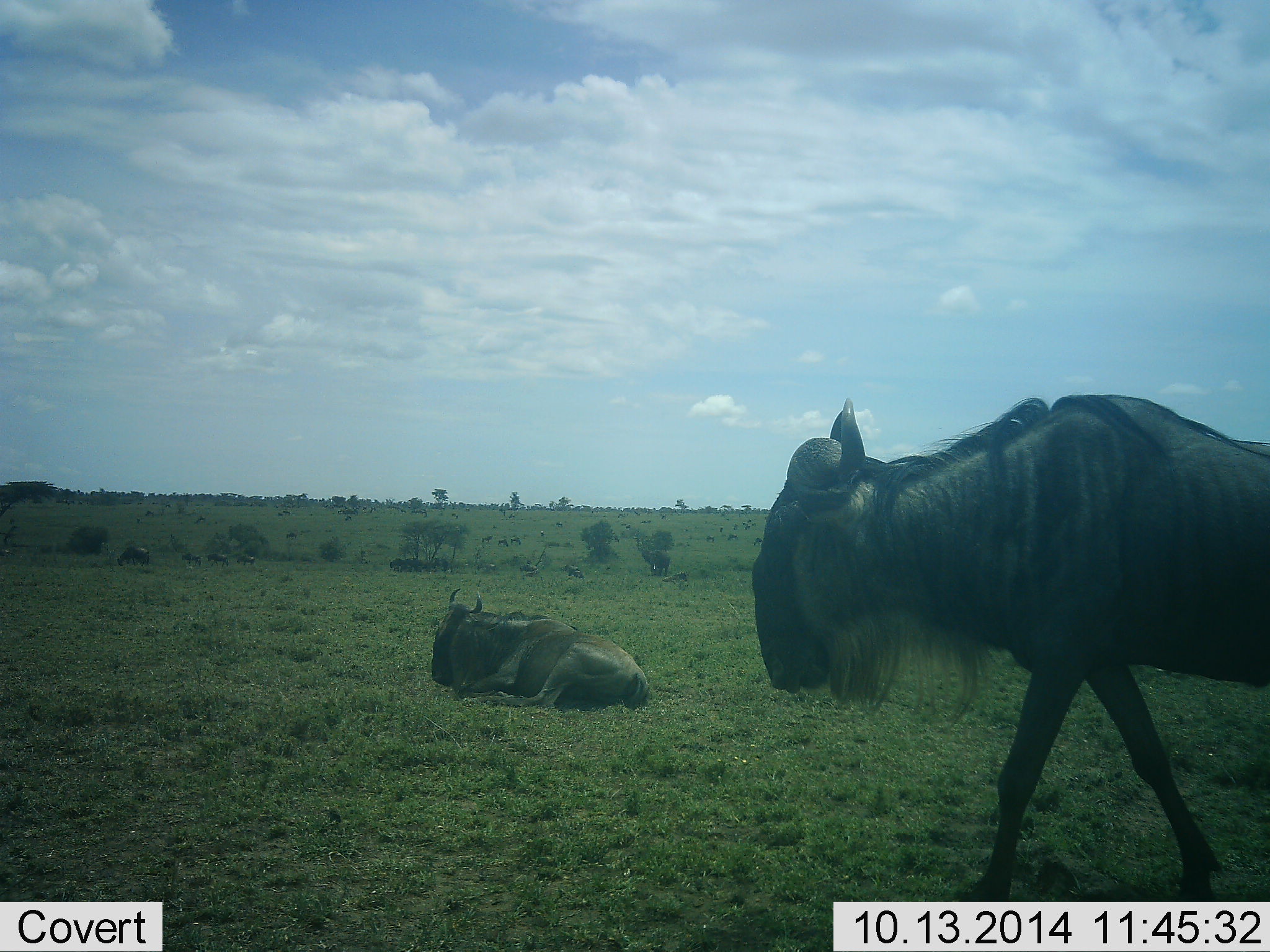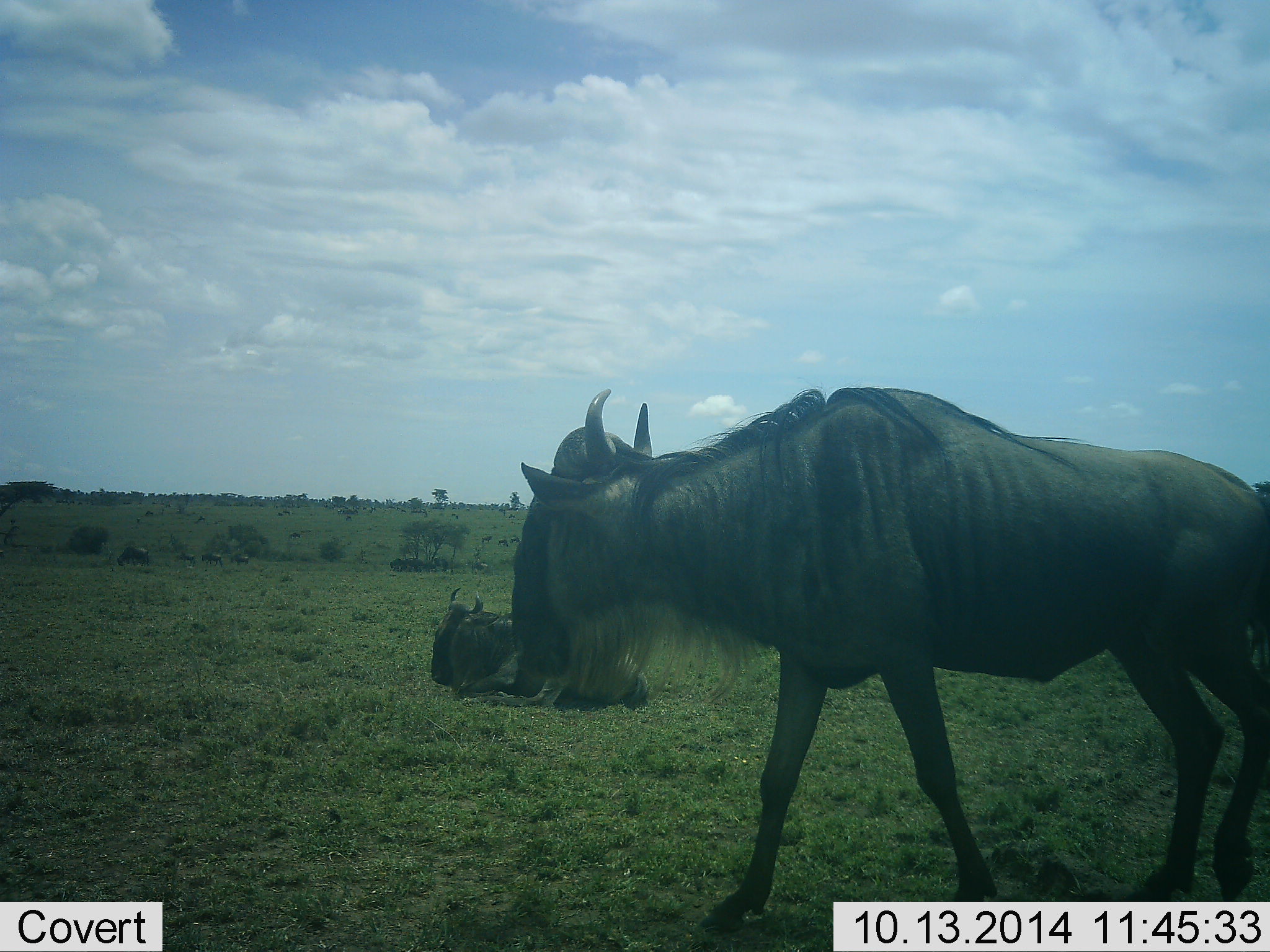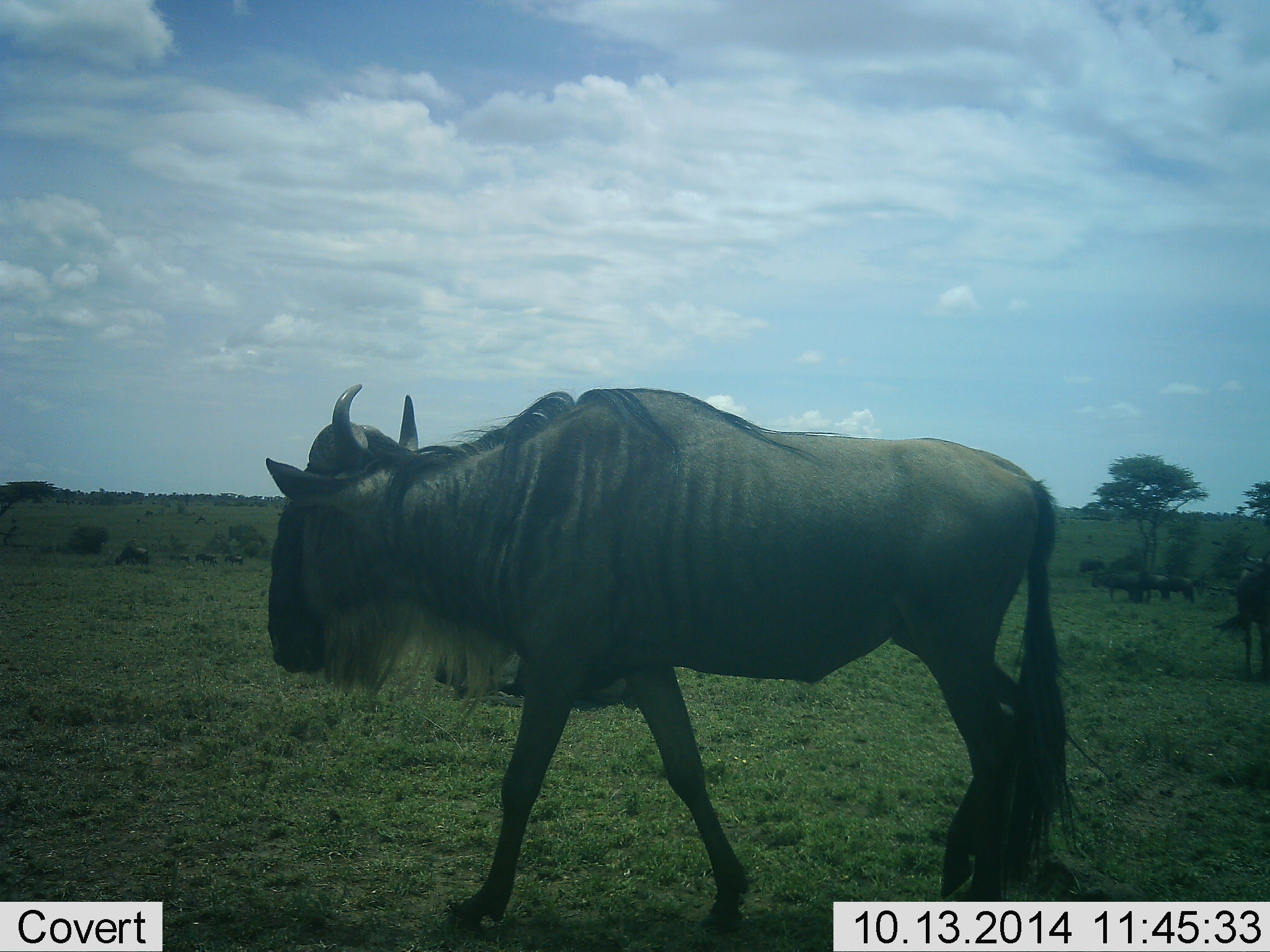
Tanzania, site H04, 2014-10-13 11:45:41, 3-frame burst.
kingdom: Animalia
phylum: Chordata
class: Mammalia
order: Artiodactyla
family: Bovidae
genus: Connochaetes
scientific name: Connochaetes taurinus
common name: blue wildebeest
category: wildebeest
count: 3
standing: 50%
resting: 90%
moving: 60%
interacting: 10%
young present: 0%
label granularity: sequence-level